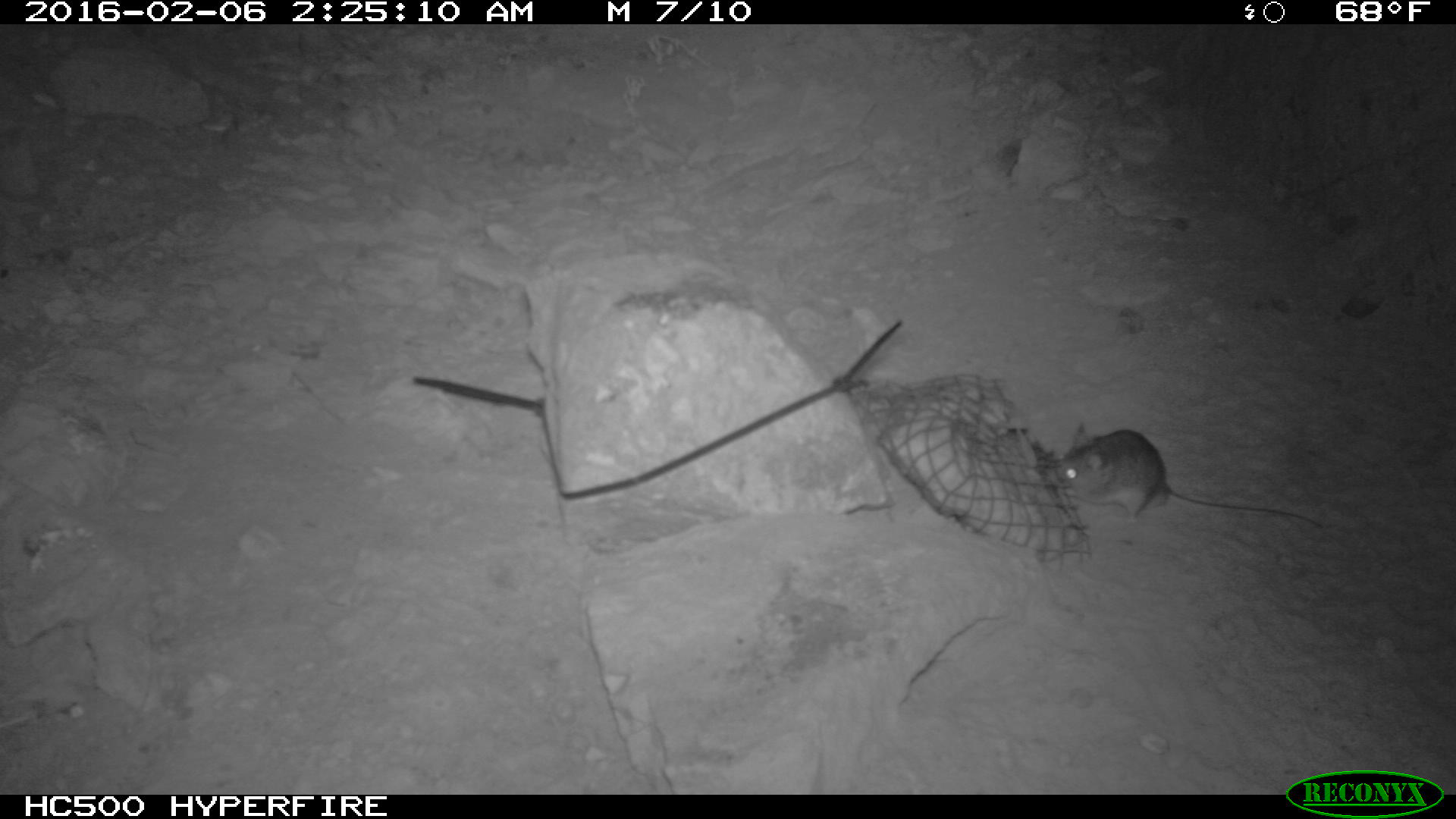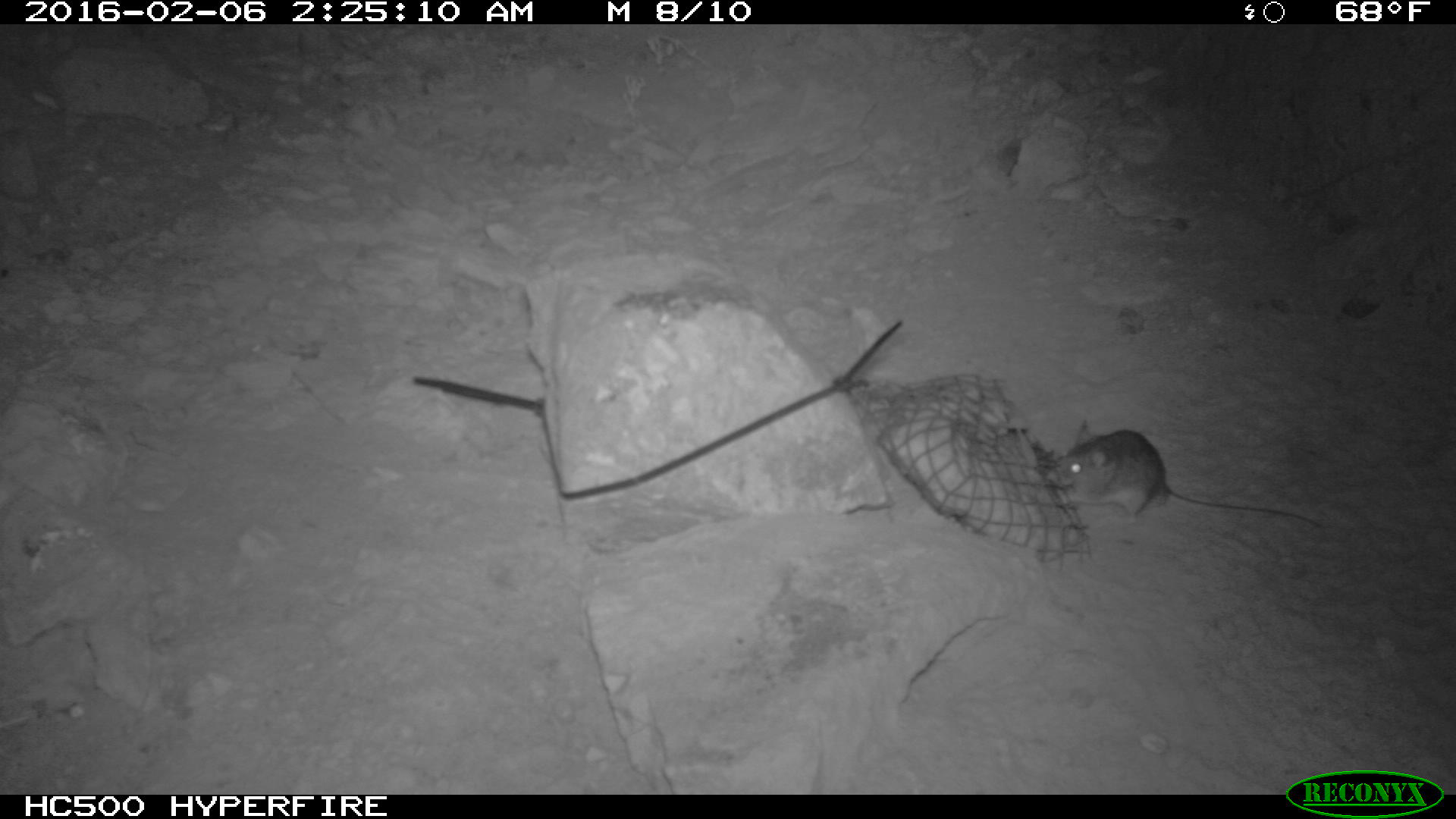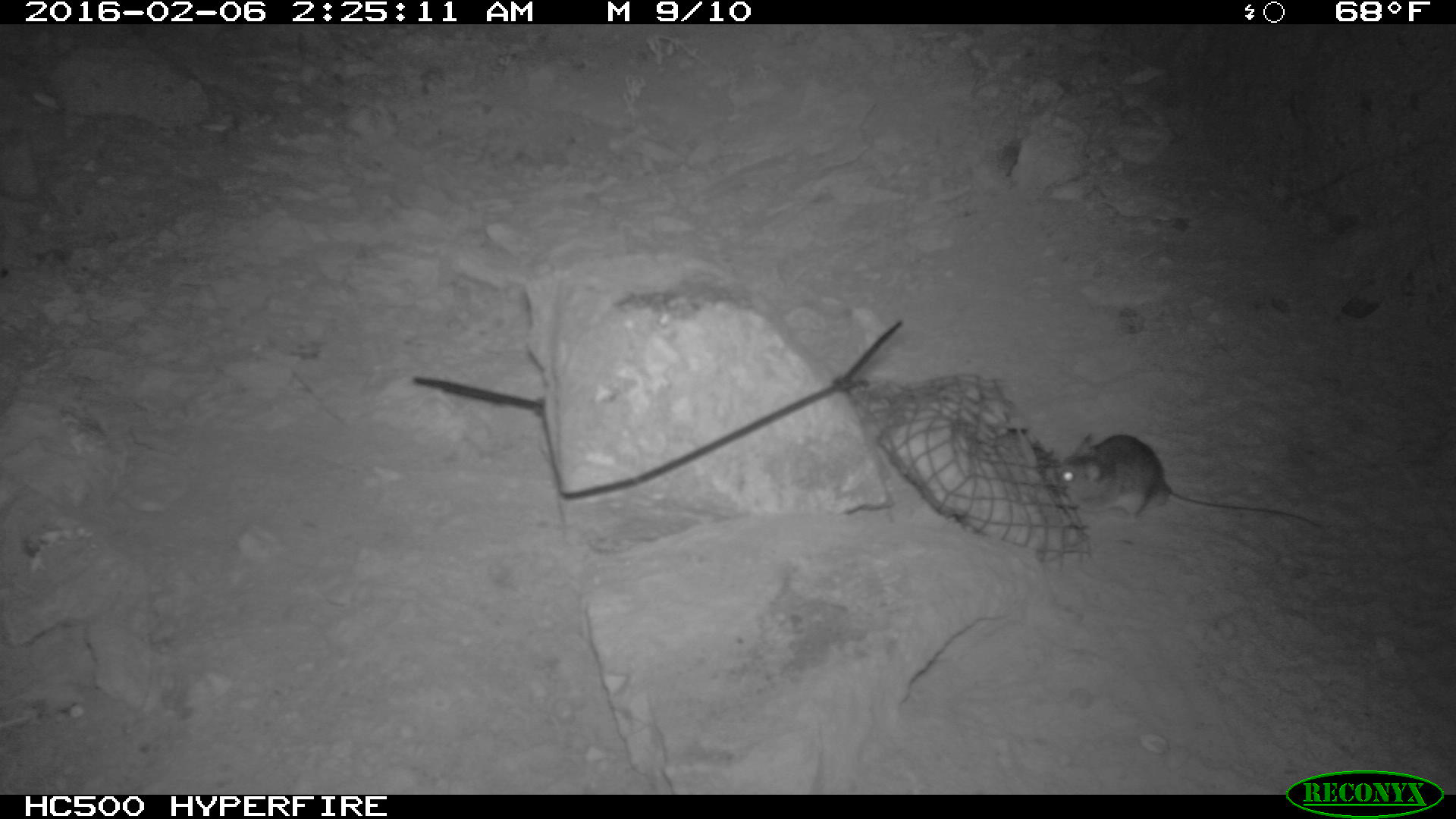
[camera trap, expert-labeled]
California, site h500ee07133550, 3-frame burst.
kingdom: Animalia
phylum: Chordata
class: Mammalia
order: Rodentia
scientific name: Rodentia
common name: rodent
Rodent (Rodentia).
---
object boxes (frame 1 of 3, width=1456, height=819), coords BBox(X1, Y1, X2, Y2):
rodent: BBox(1056, 423, 1323, 530)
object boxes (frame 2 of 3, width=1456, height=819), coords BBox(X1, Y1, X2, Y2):
rodent: BBox(1050, 420, 1323, 528)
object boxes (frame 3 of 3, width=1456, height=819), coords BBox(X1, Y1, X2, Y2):
rodent: BBox(1047, 431, 1323, 528)